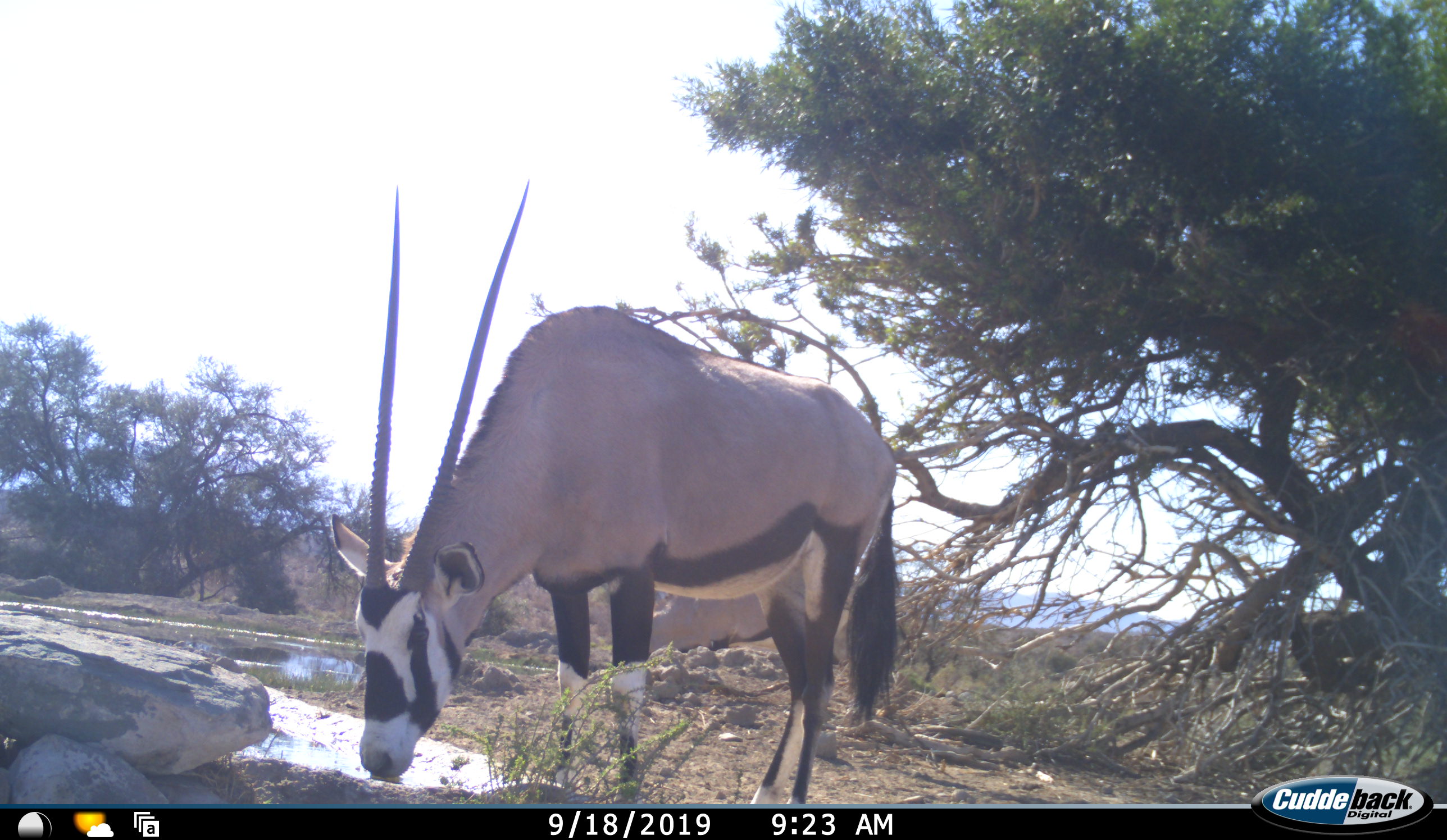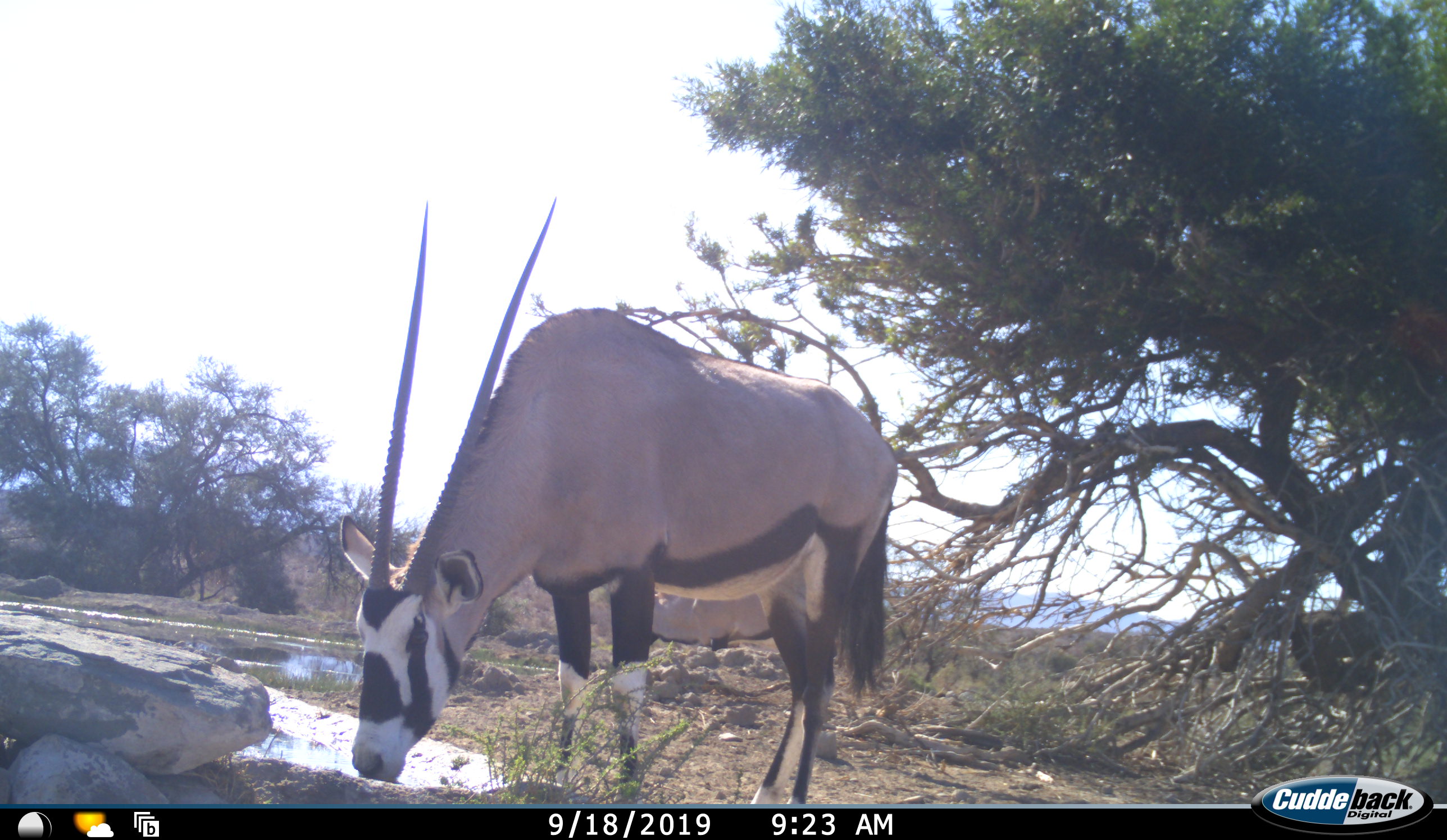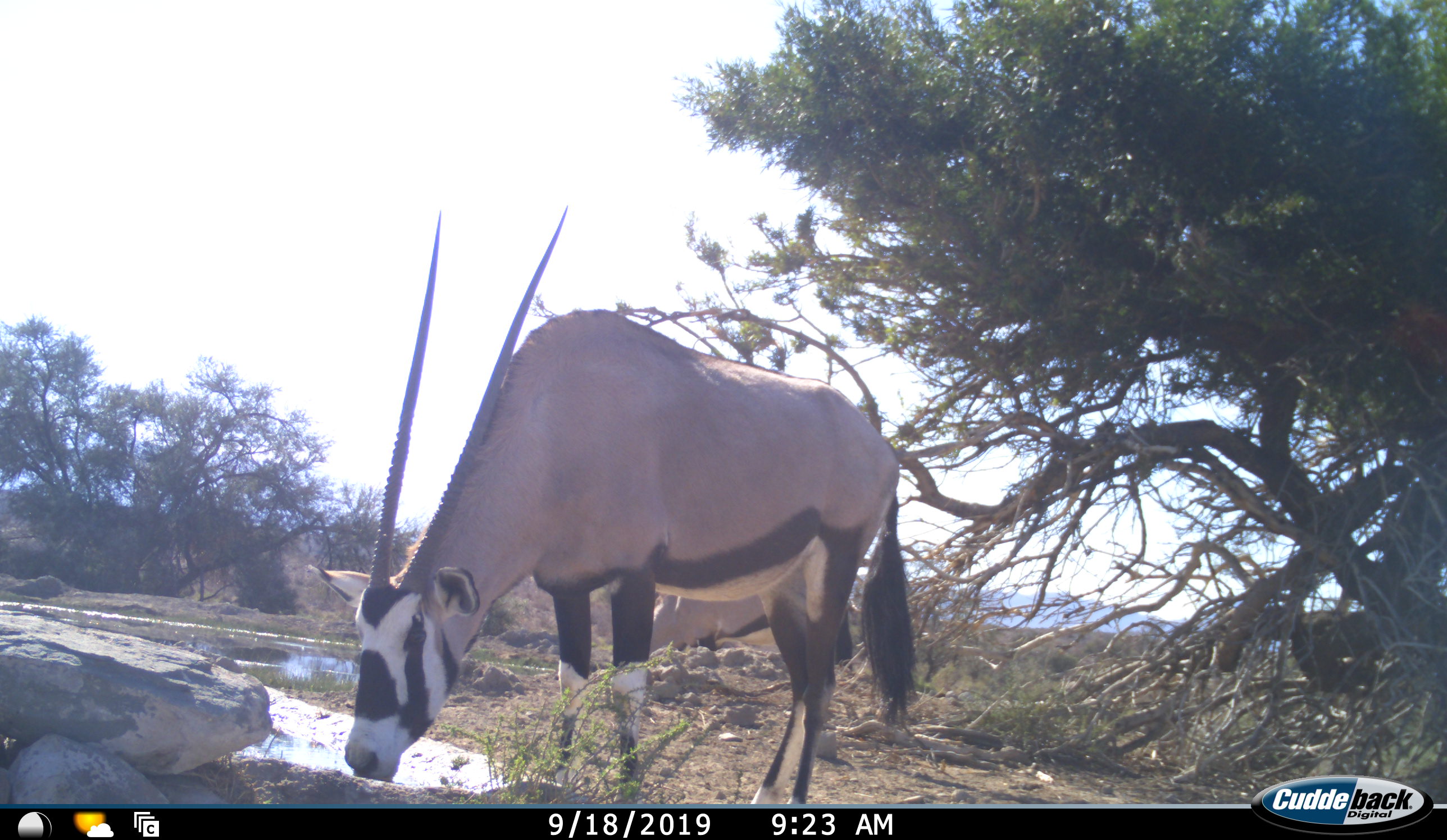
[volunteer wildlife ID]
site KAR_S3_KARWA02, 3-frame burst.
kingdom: Animalia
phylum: Chordata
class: Mammalia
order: Artiodactyla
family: Bovidae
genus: Oryx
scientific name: Oryx gazella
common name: gemsbok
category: oryx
Oryx (gemsbok) (Oryx gazella), count 2. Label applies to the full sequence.